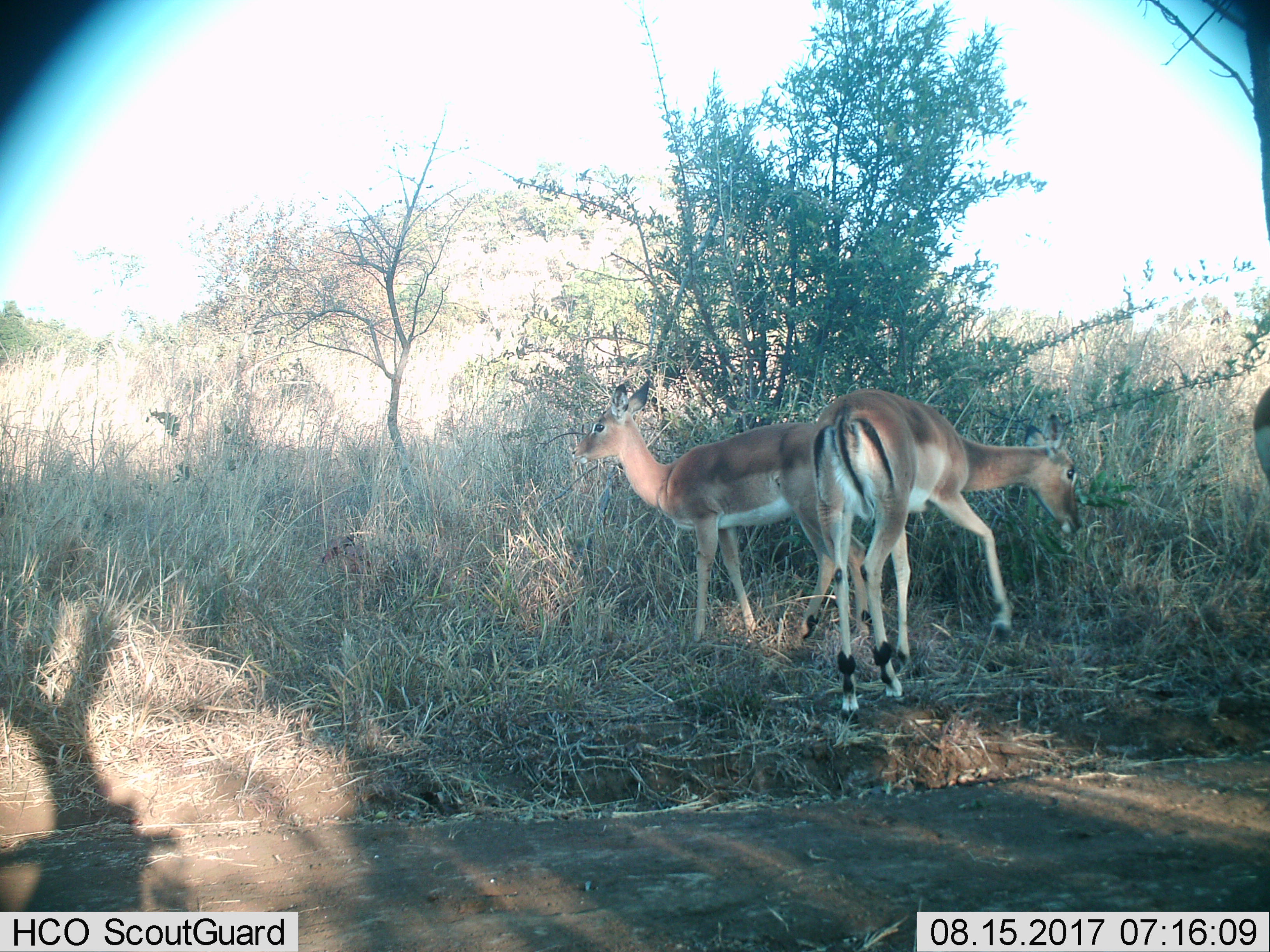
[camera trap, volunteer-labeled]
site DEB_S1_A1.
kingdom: Animalia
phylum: Chordata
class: Mammalia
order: Artiodactyla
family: Bovidae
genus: Aepyceros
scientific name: Aepyceros melampus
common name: impala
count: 3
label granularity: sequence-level